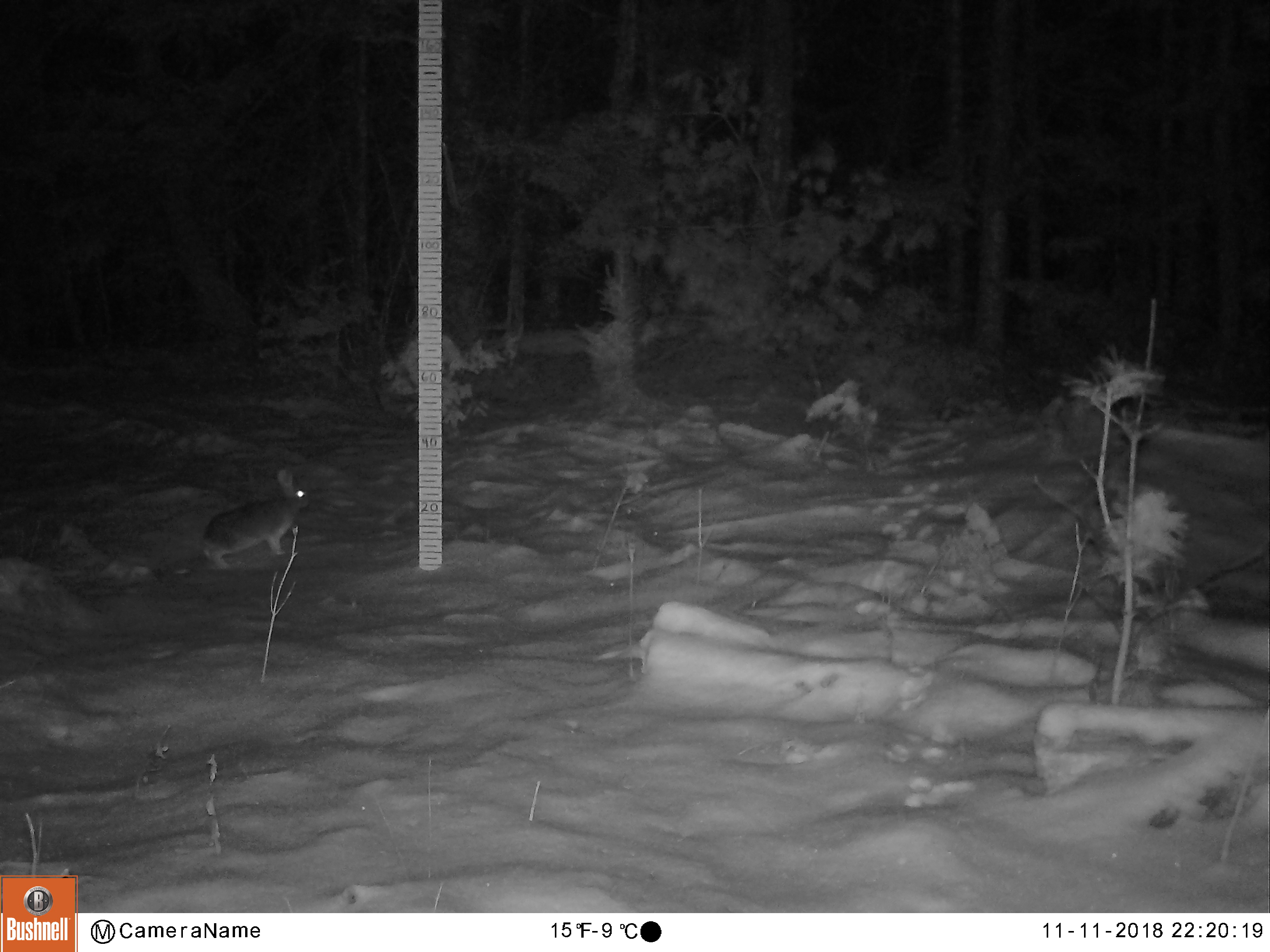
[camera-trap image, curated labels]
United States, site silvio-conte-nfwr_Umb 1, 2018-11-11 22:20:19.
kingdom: Animalia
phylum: Chordata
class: Mammalia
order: Lagomorpha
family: Leporidae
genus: Lepus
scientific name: Lepus americanus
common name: snowshoe hare